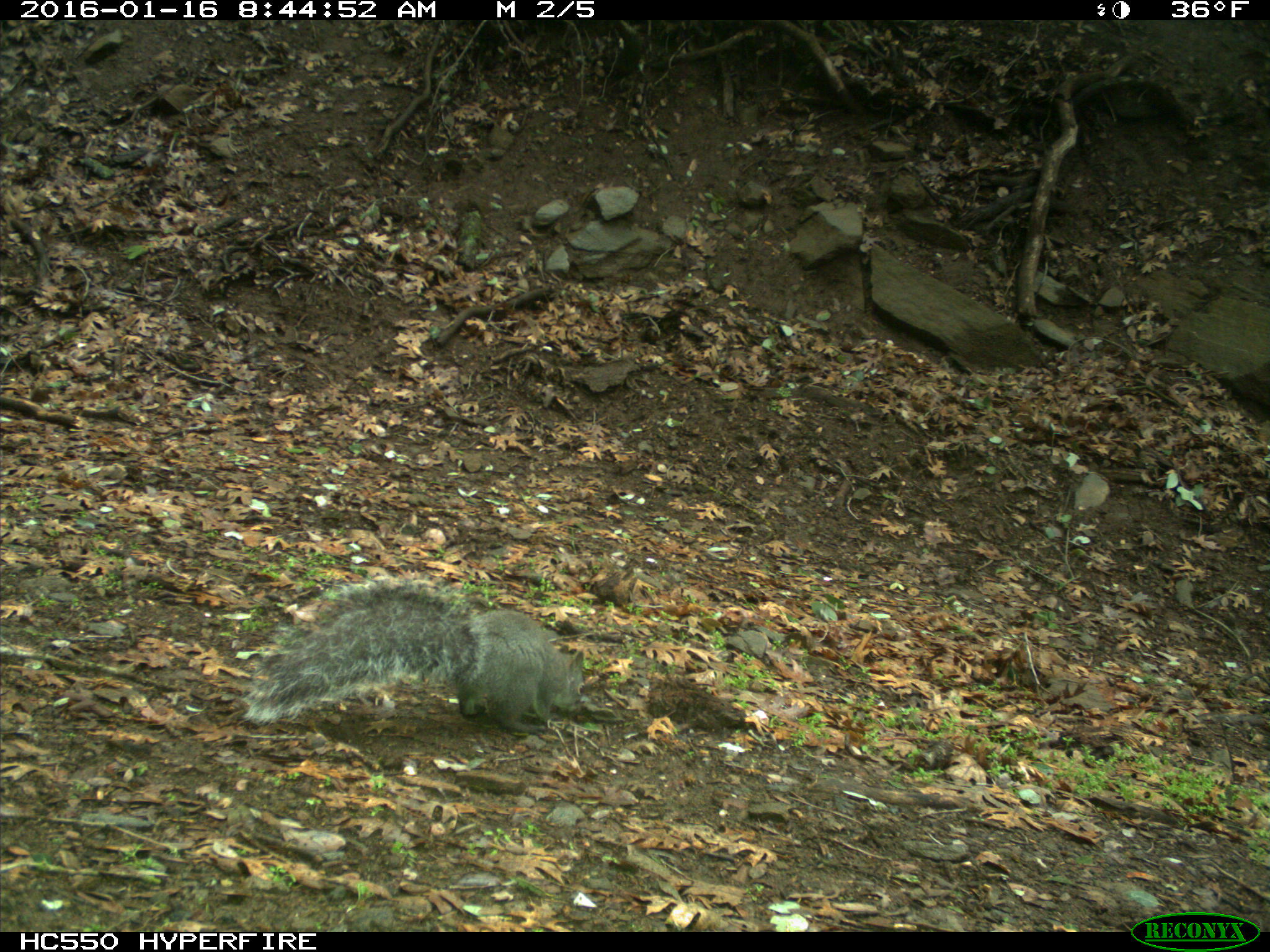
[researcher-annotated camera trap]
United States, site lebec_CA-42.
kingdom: Animalia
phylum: Chordata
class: Mammalia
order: Rodentia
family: Sciuridae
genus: Sciurus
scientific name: Sciurus carolinensis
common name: eastern gray squirrel